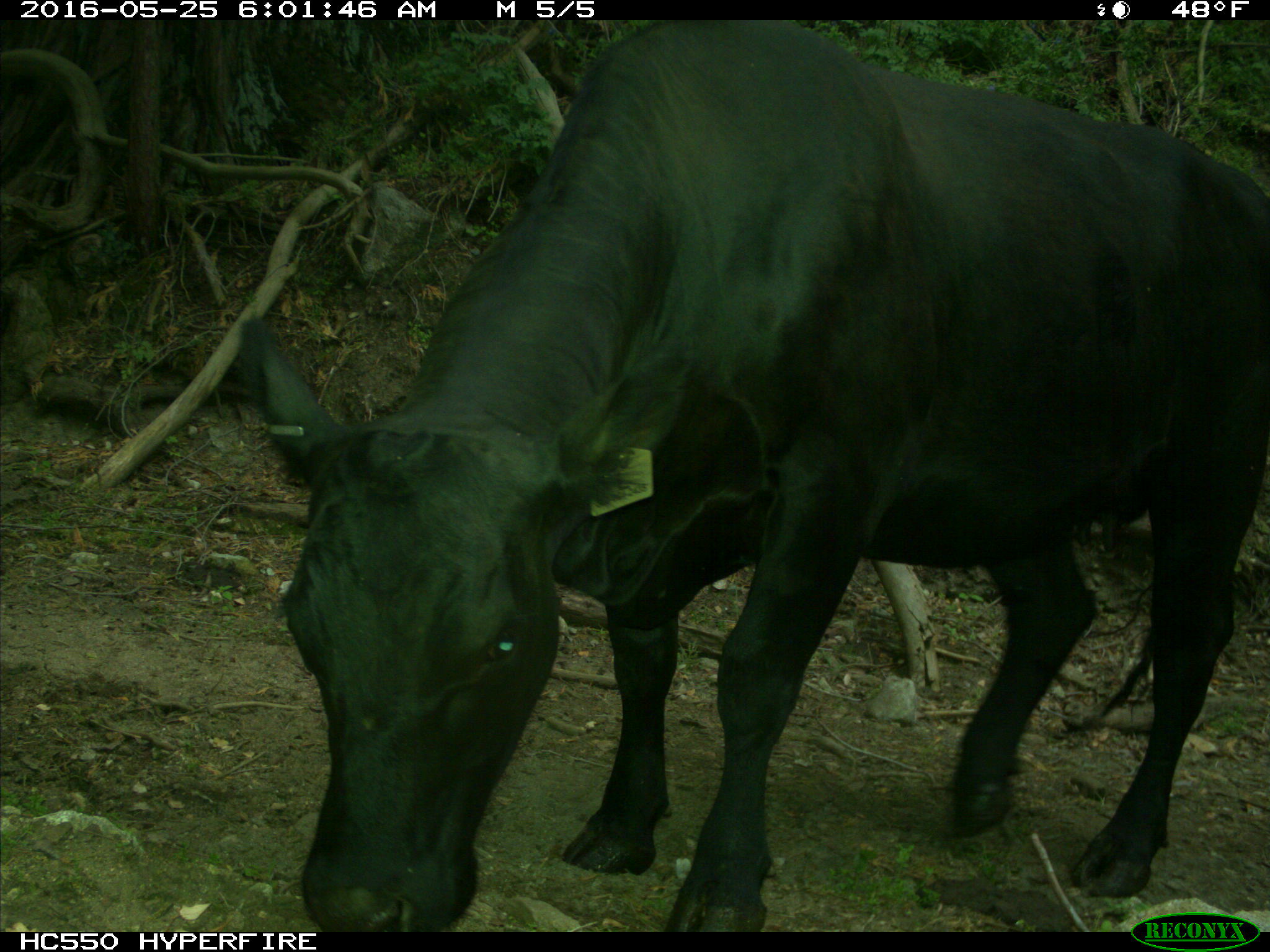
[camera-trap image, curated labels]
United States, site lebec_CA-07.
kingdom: Animalia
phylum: Chordata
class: Mammalia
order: Artiodactyla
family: Bovidae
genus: Bos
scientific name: Bos taurus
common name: domestic cow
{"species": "Bos taurus (domestic cow)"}